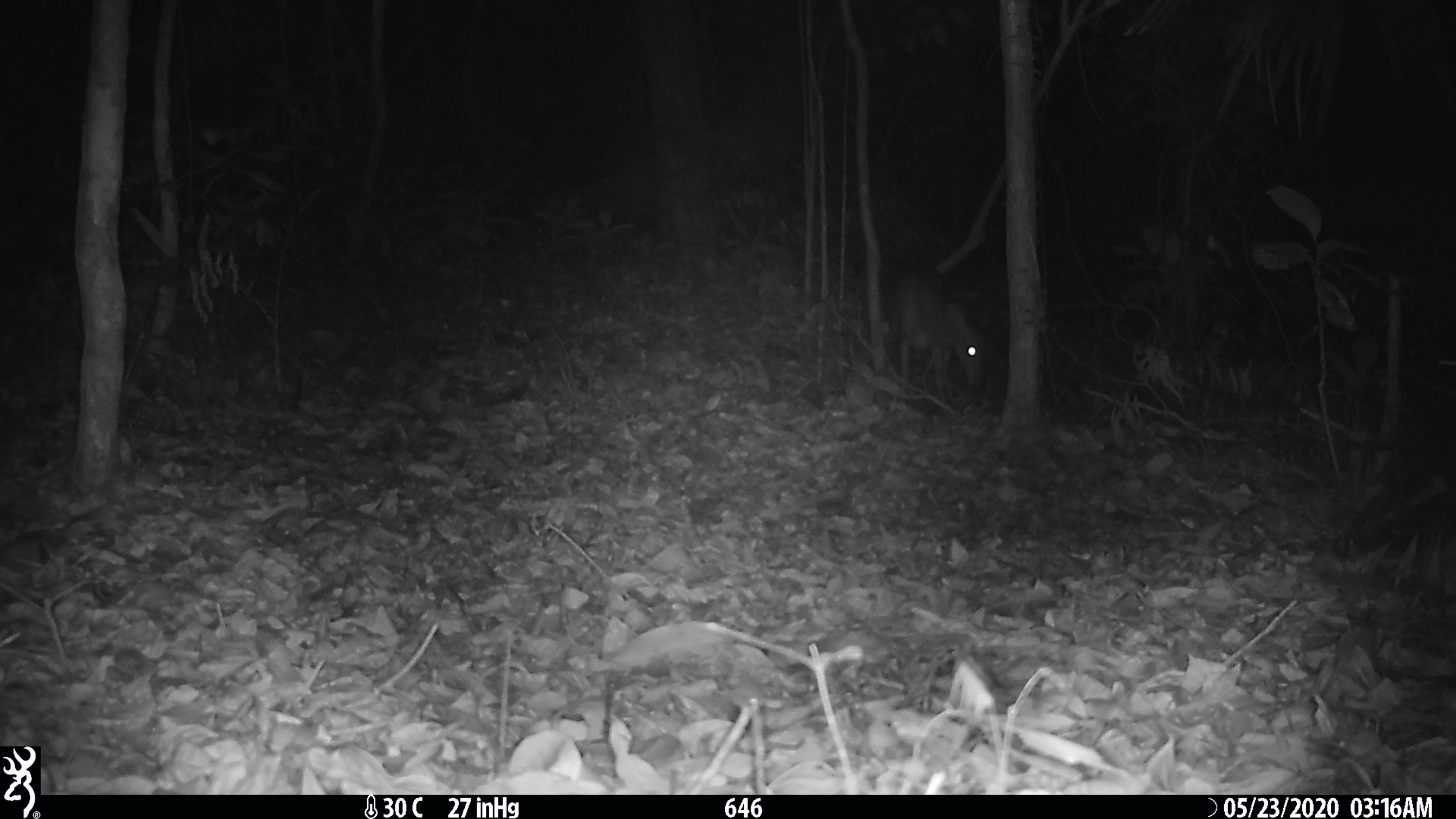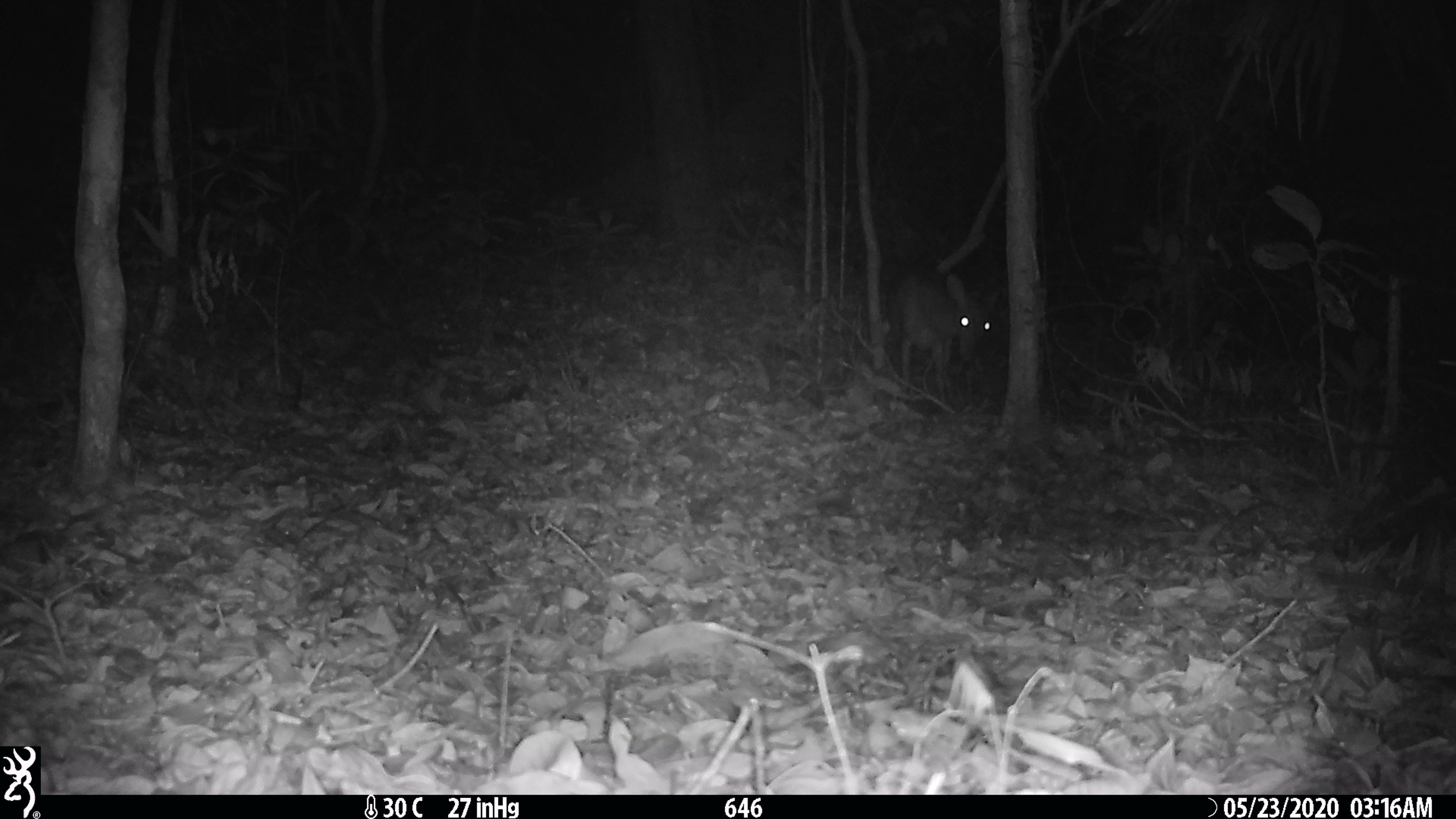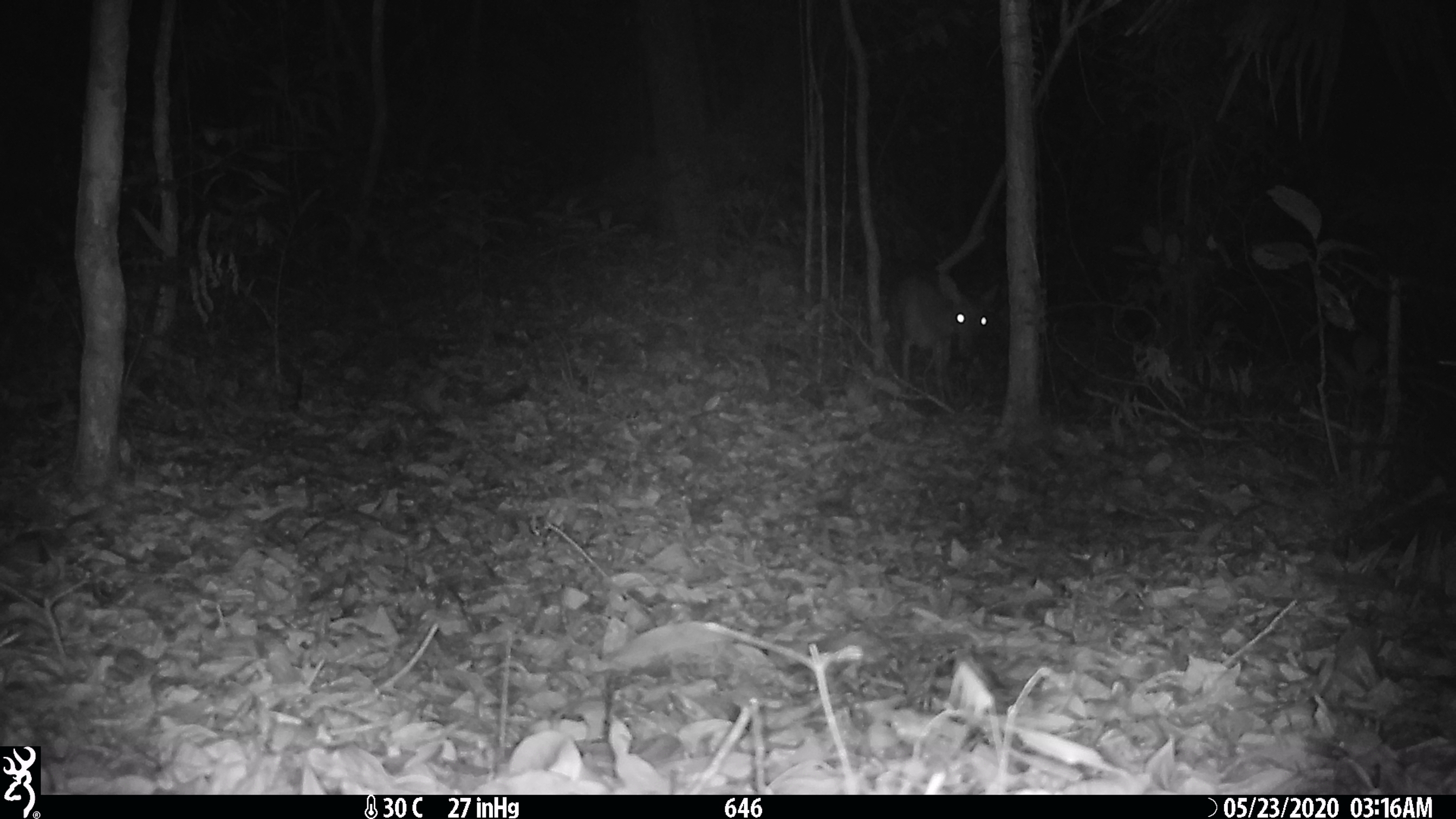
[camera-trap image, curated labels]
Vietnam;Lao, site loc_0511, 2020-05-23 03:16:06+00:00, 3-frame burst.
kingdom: Animalia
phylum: Chordata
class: Mammalia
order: Artiodactyla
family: Cervidae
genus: Muntiacus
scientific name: Muntiacus vuquangensis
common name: large-antlered muntjac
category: large antlered muntjac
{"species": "large antlered muntjac (large-antlered muntjac) (Muntiacus vuquangensis)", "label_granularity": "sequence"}